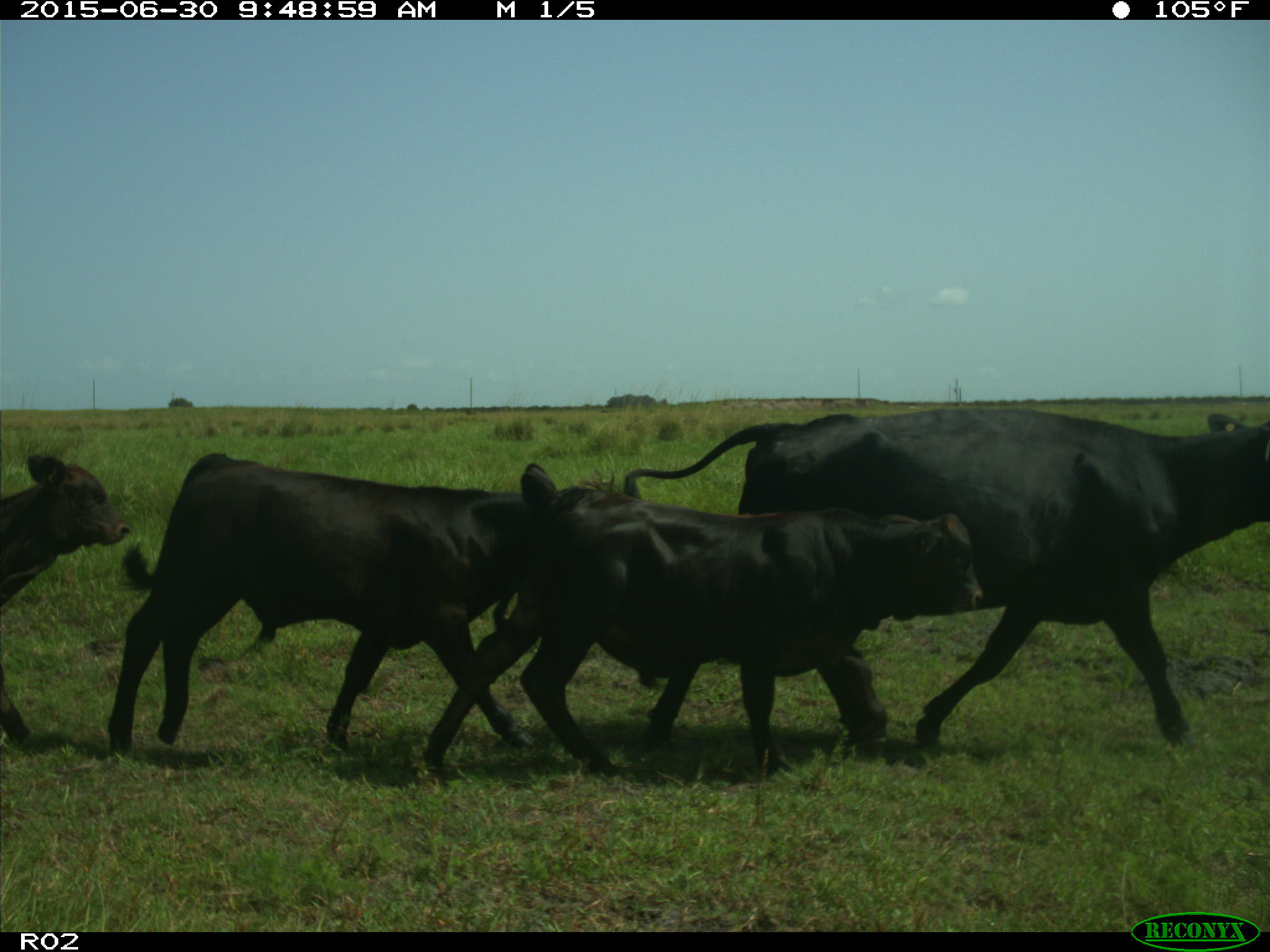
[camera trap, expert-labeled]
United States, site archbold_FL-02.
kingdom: Animalia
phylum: Chordata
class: Mammalia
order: Artiodactyla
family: Bovidae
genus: Bos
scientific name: Bos taurus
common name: domestic cow